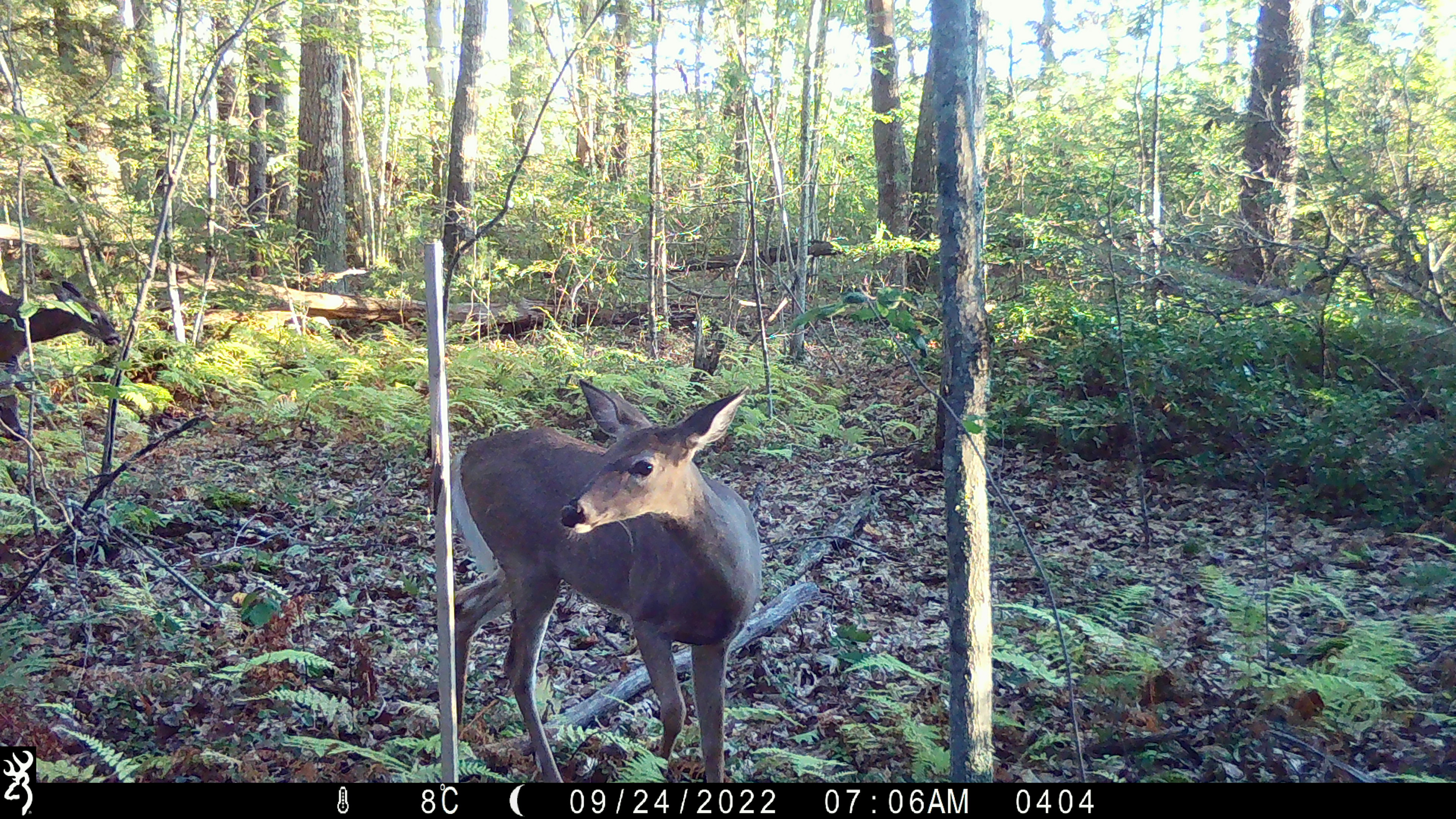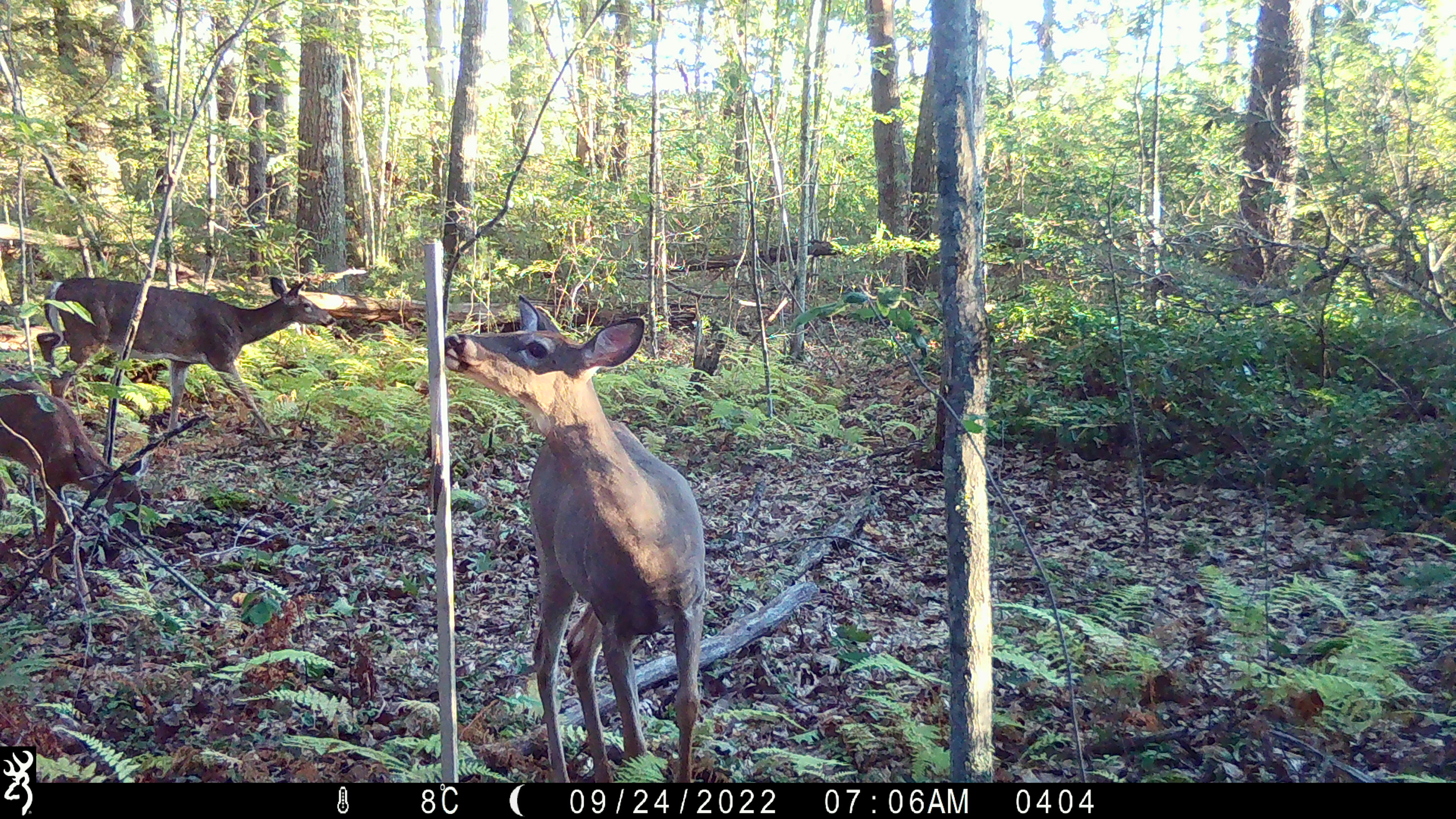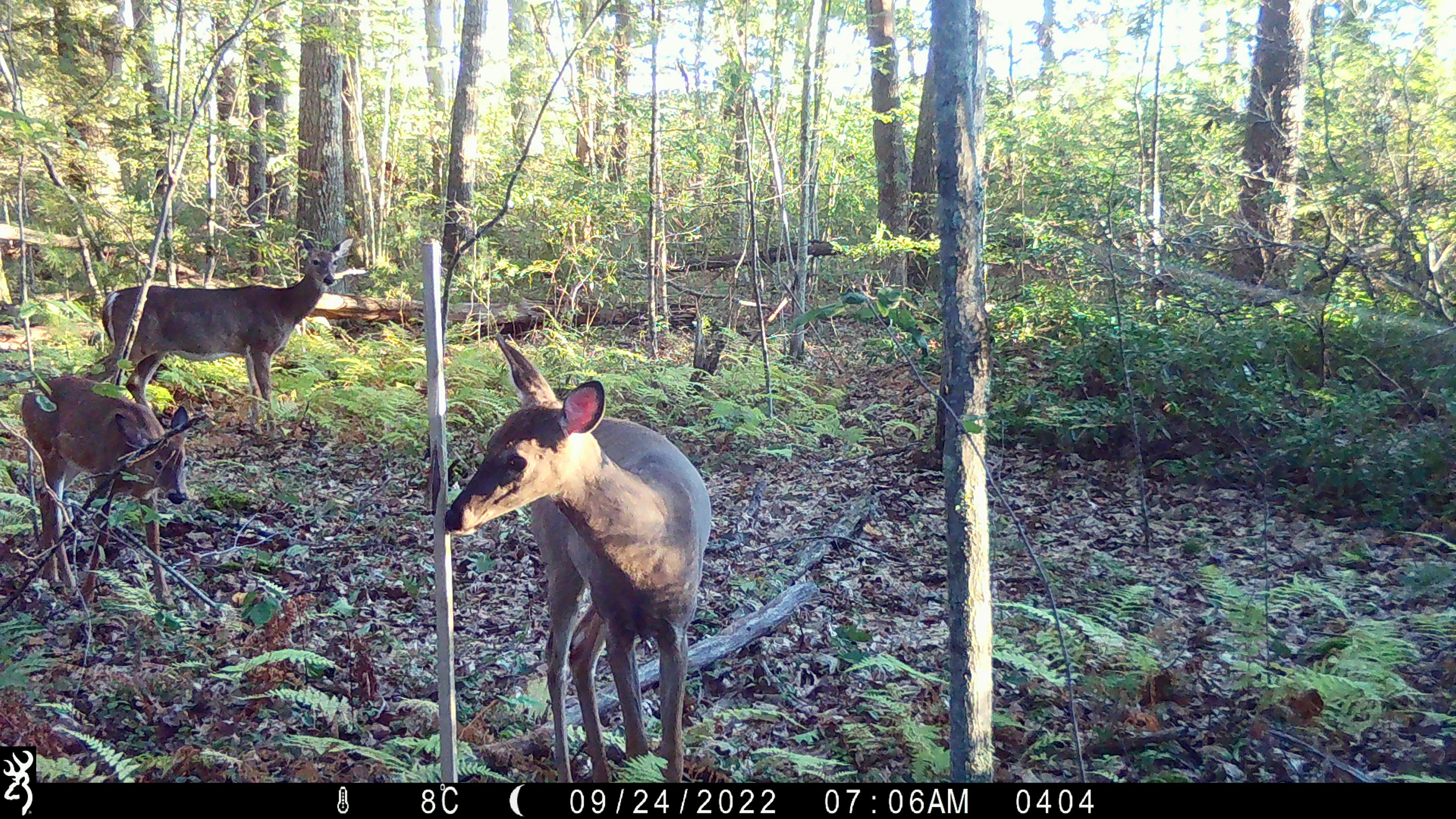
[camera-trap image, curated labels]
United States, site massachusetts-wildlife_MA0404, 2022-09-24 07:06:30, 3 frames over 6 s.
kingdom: Animalia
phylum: Chordata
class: Mammalia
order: Artiodactyla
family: Cervidae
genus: Odocoileus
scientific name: Odocoileus virginianus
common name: white-tailed deer